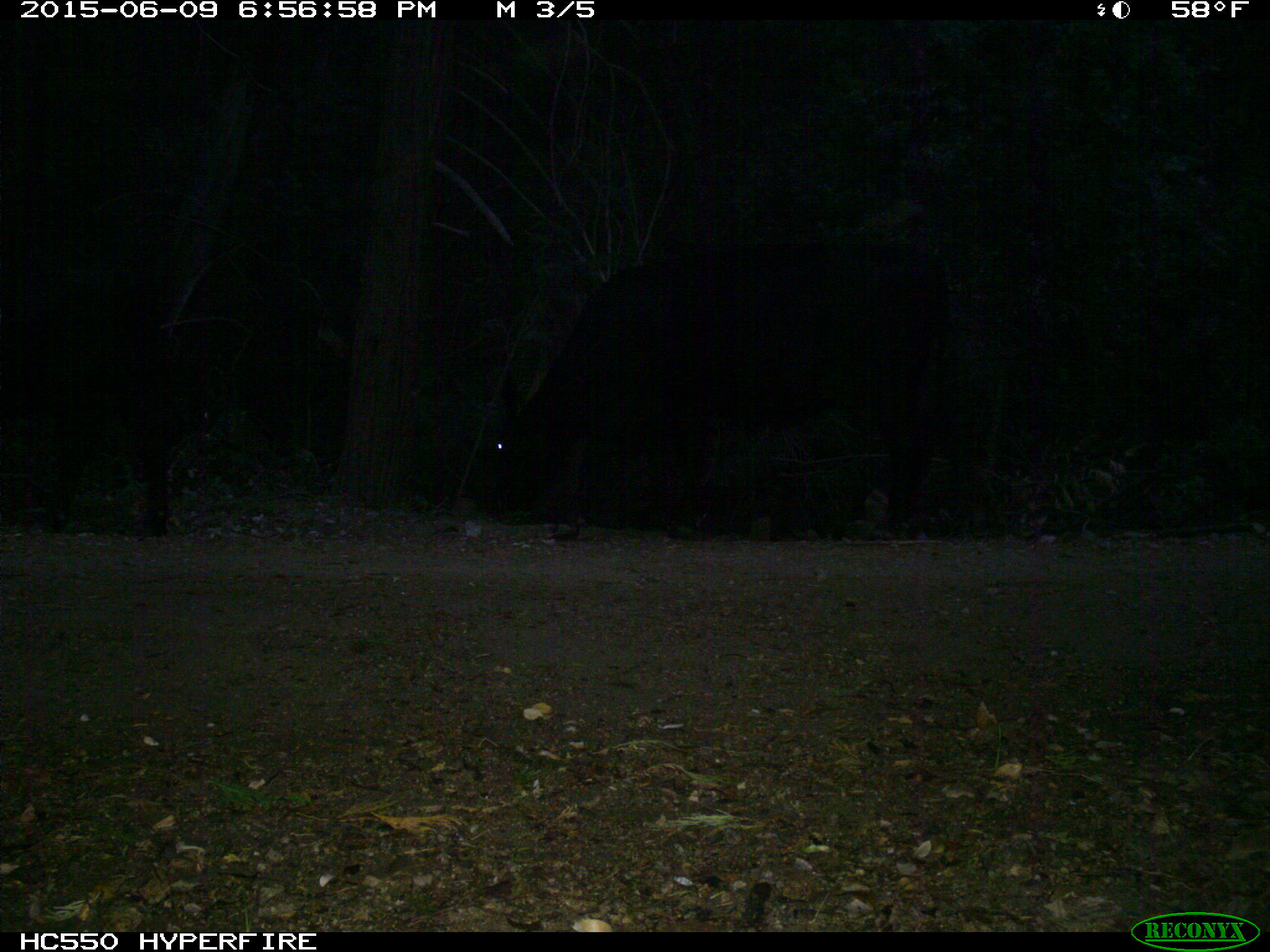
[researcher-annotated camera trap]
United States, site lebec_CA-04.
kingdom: Animalia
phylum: Chordata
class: Mammalia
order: Artiodactyla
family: Bovidae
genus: Bos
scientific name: Bos taurus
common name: domestic cow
Bos taurus (domestic cow).